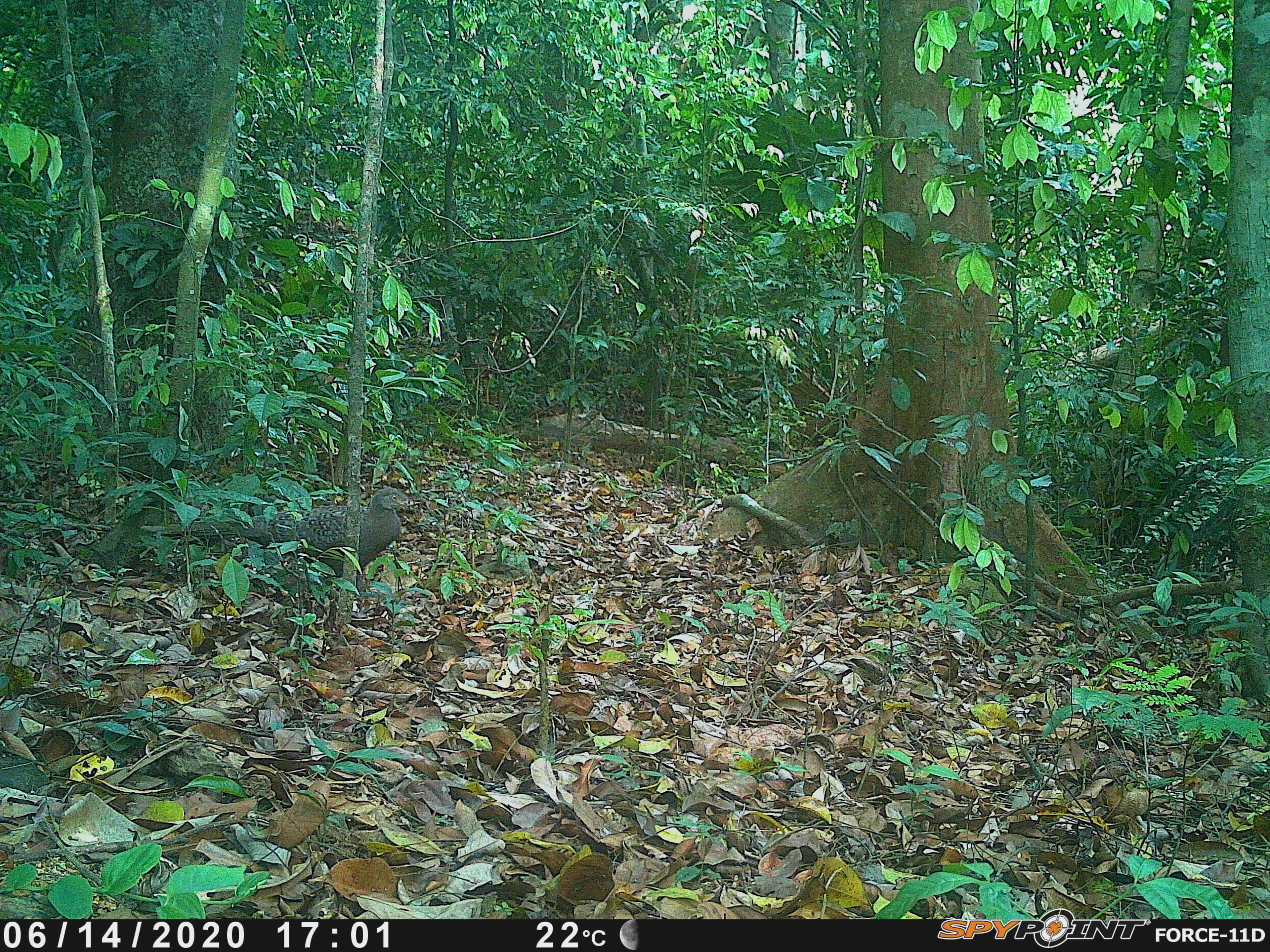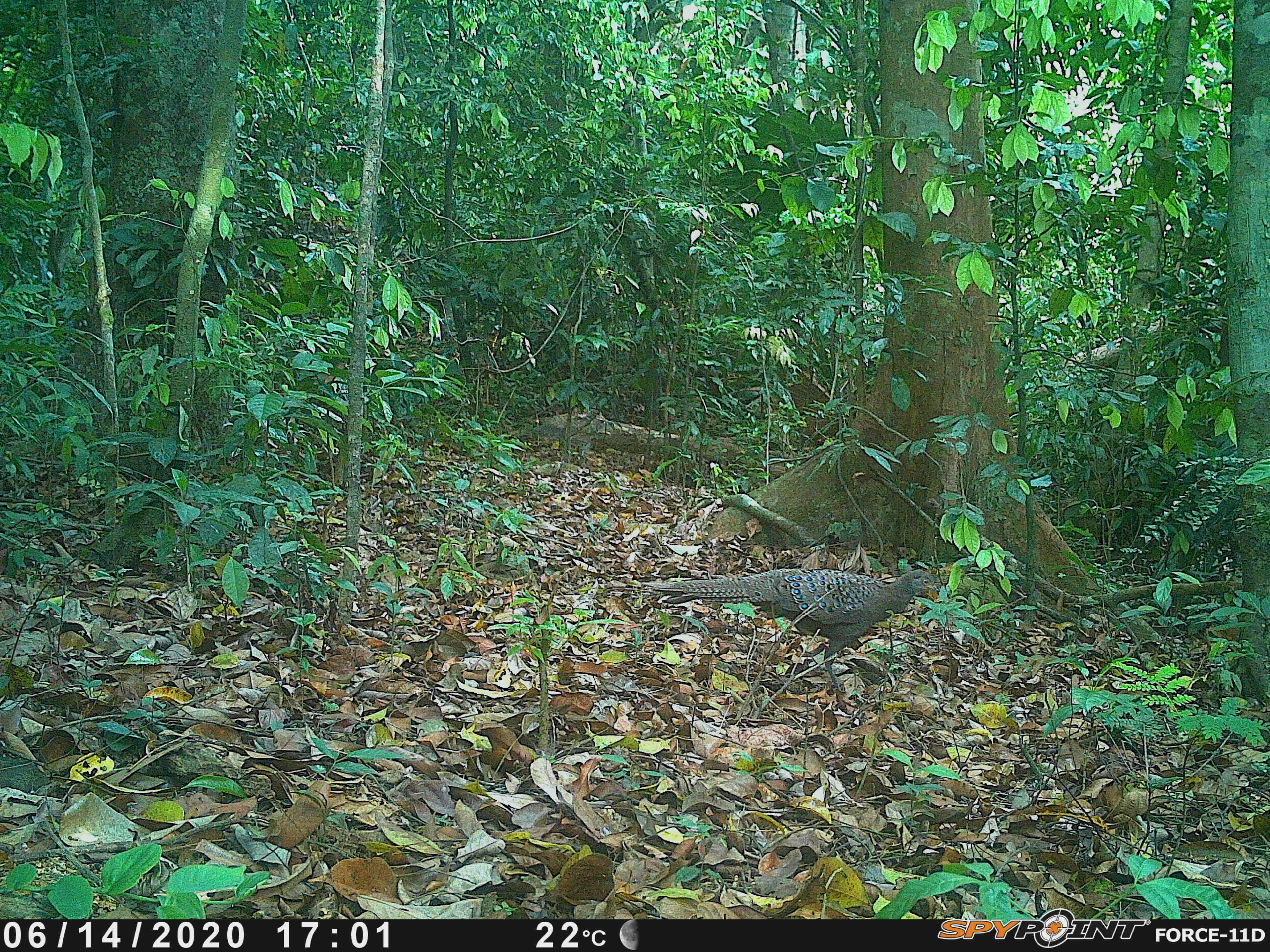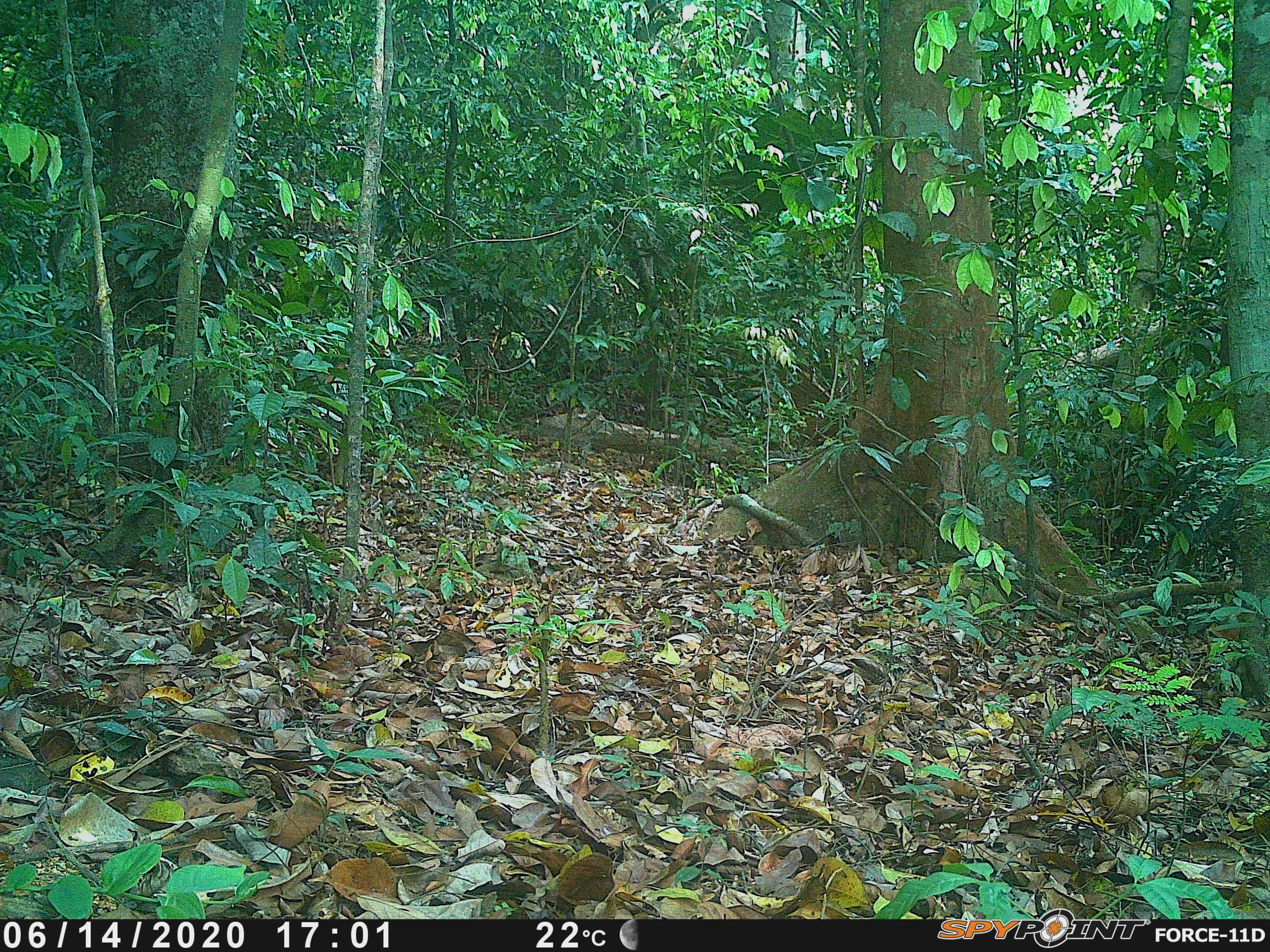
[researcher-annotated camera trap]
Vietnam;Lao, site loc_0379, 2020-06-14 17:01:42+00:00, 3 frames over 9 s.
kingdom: Animalia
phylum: Chordata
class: Aves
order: Galliformes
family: Phasianidae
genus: Polyplectron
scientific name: Polyplectron bicalcaratum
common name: gray peacock-pheasant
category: grey peacock pheasant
Grey peacock pheasant (gray peacock-pheasant) (Polyplectron bicalcaratum). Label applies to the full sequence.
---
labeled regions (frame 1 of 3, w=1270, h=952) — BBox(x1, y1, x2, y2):
grey peacock pheasant: BBox(141, 487, 422, 597)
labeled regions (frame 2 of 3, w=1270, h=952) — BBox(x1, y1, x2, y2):
grey peacock pheasant: BBox(642, 564, 940, 690)